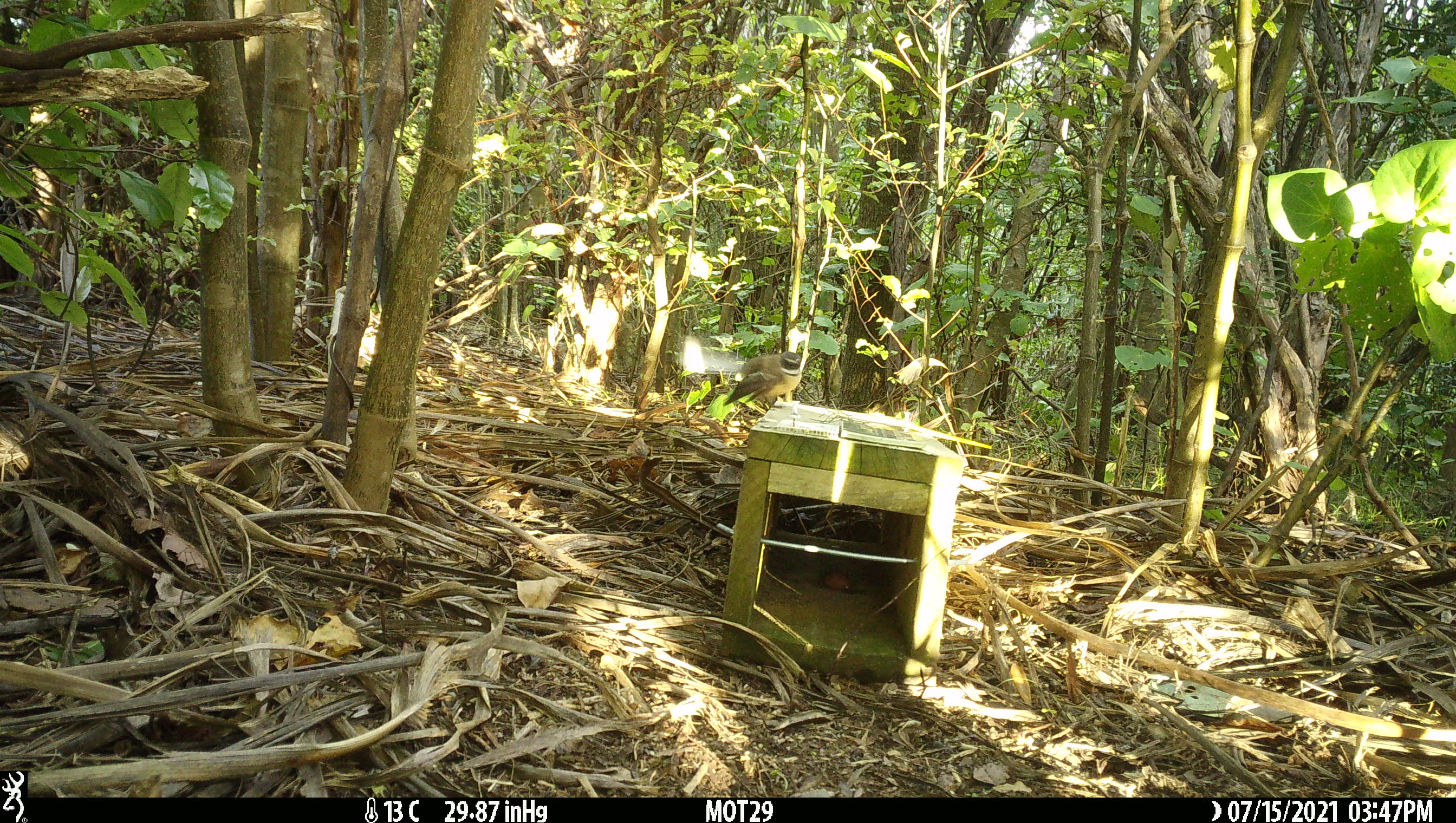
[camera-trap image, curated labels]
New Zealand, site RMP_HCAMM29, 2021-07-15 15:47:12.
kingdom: Animalia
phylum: Chordata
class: Aves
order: Passeriformes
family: Rhipiduridae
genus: Rhipidura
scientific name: Rhipidura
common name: fantails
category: fantail